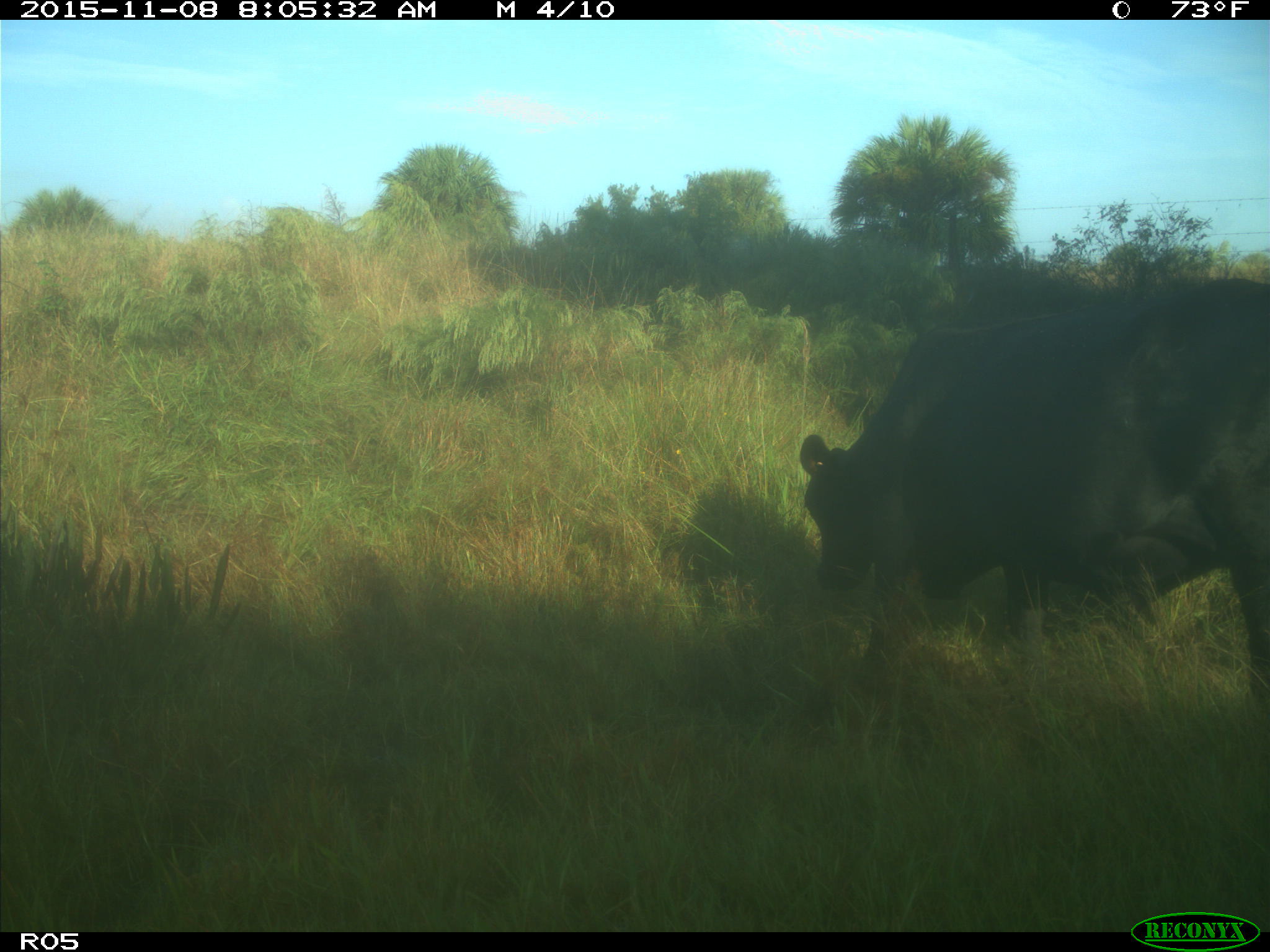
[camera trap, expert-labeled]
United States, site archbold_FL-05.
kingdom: Animalia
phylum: Chordata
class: Mammalia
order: Artiodactyla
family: Bovidae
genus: Bos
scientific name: Bos taurus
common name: domestic cow